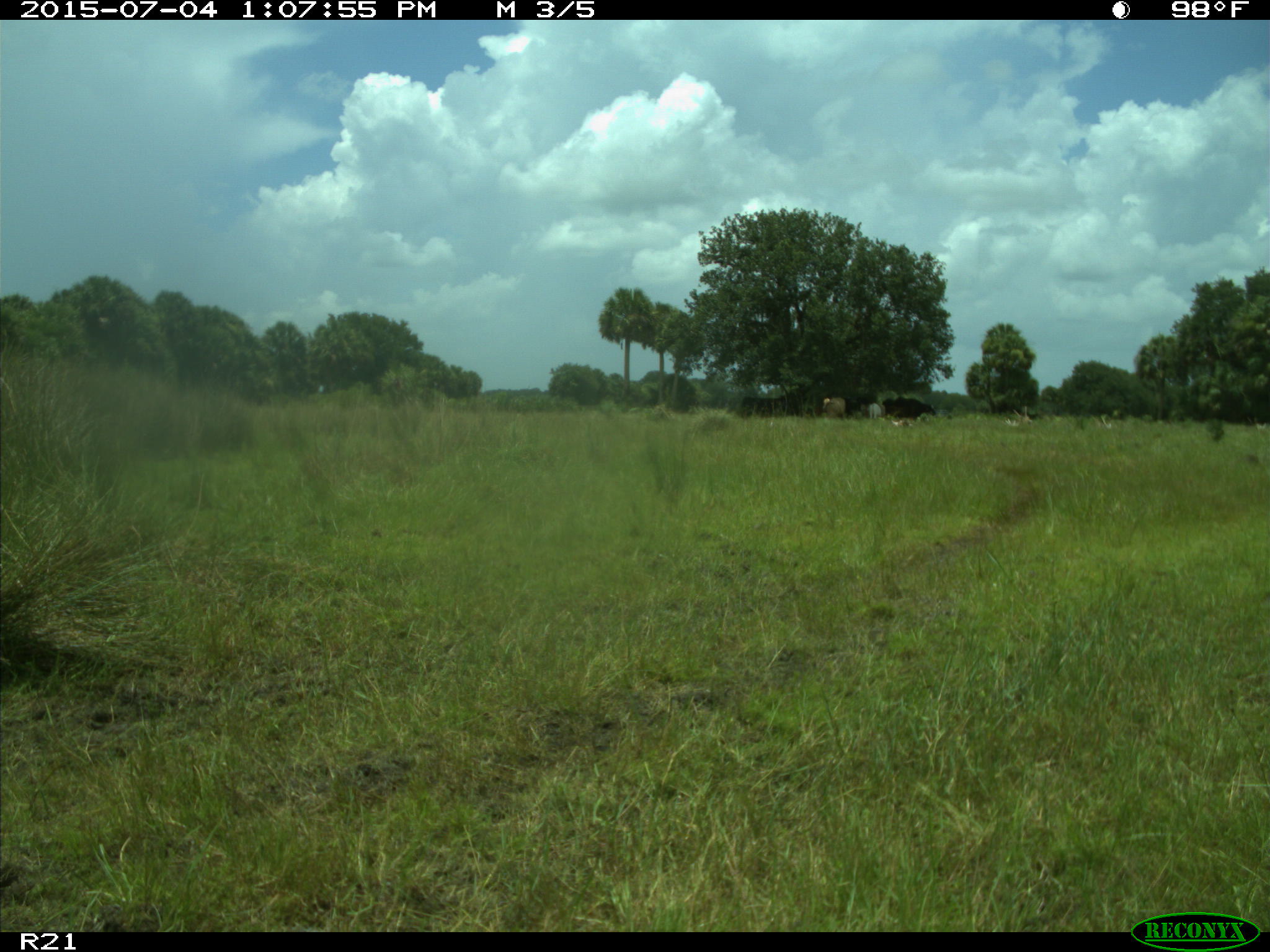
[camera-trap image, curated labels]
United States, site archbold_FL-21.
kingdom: Animalia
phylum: Chordata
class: Mammalia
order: Artiodactyla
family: Bovidae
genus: Bos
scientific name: Bos taurus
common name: domestic cow